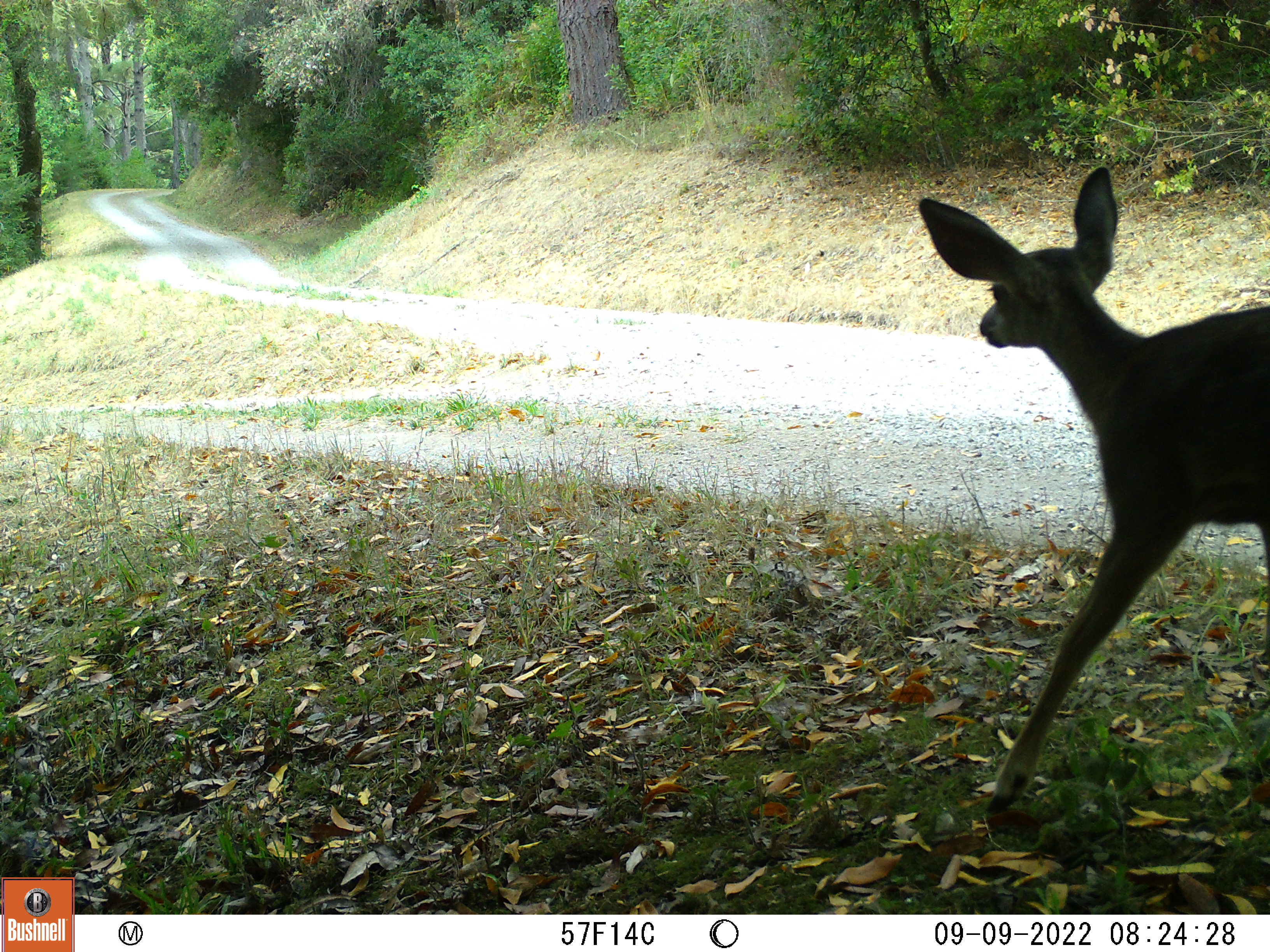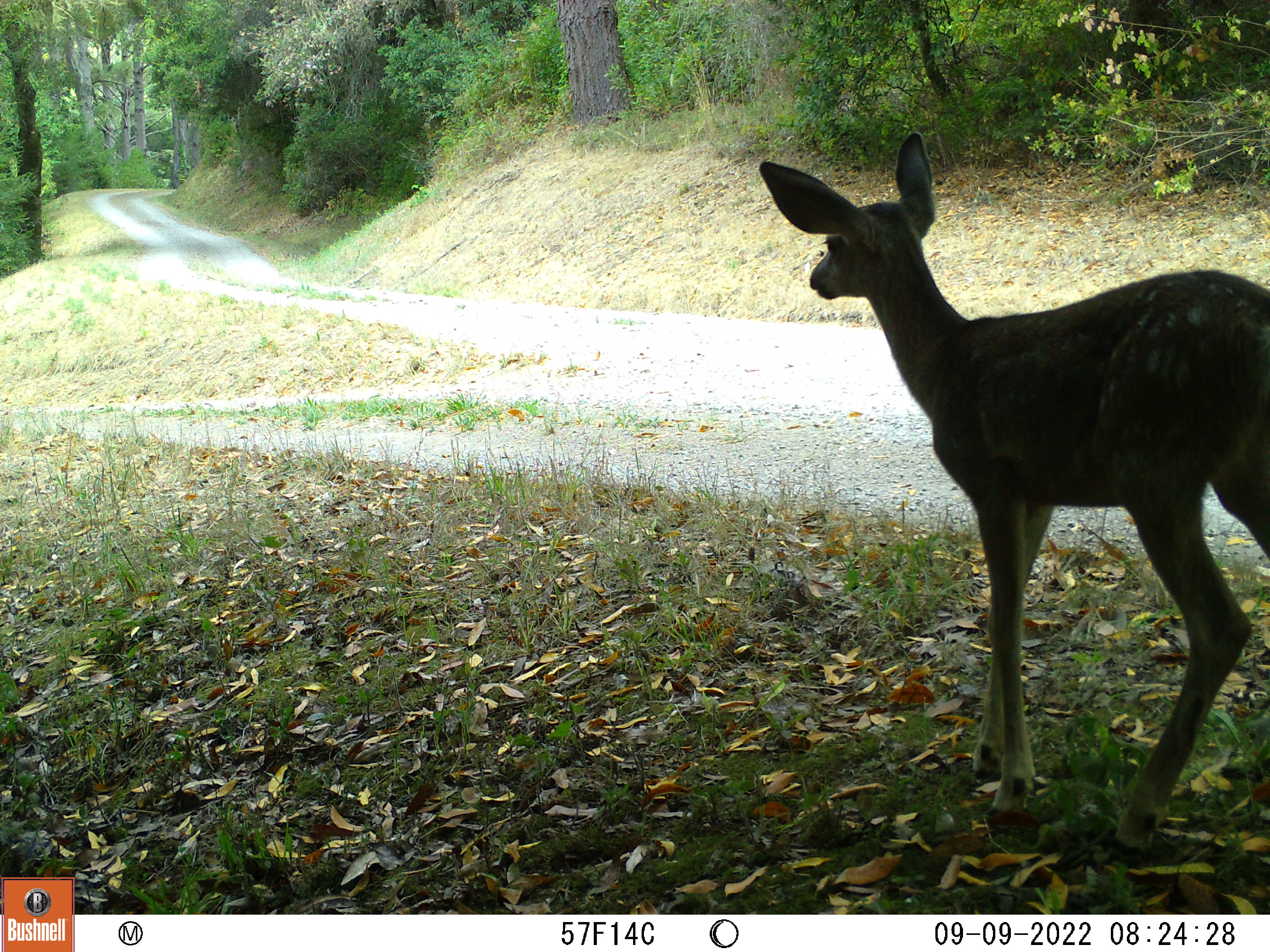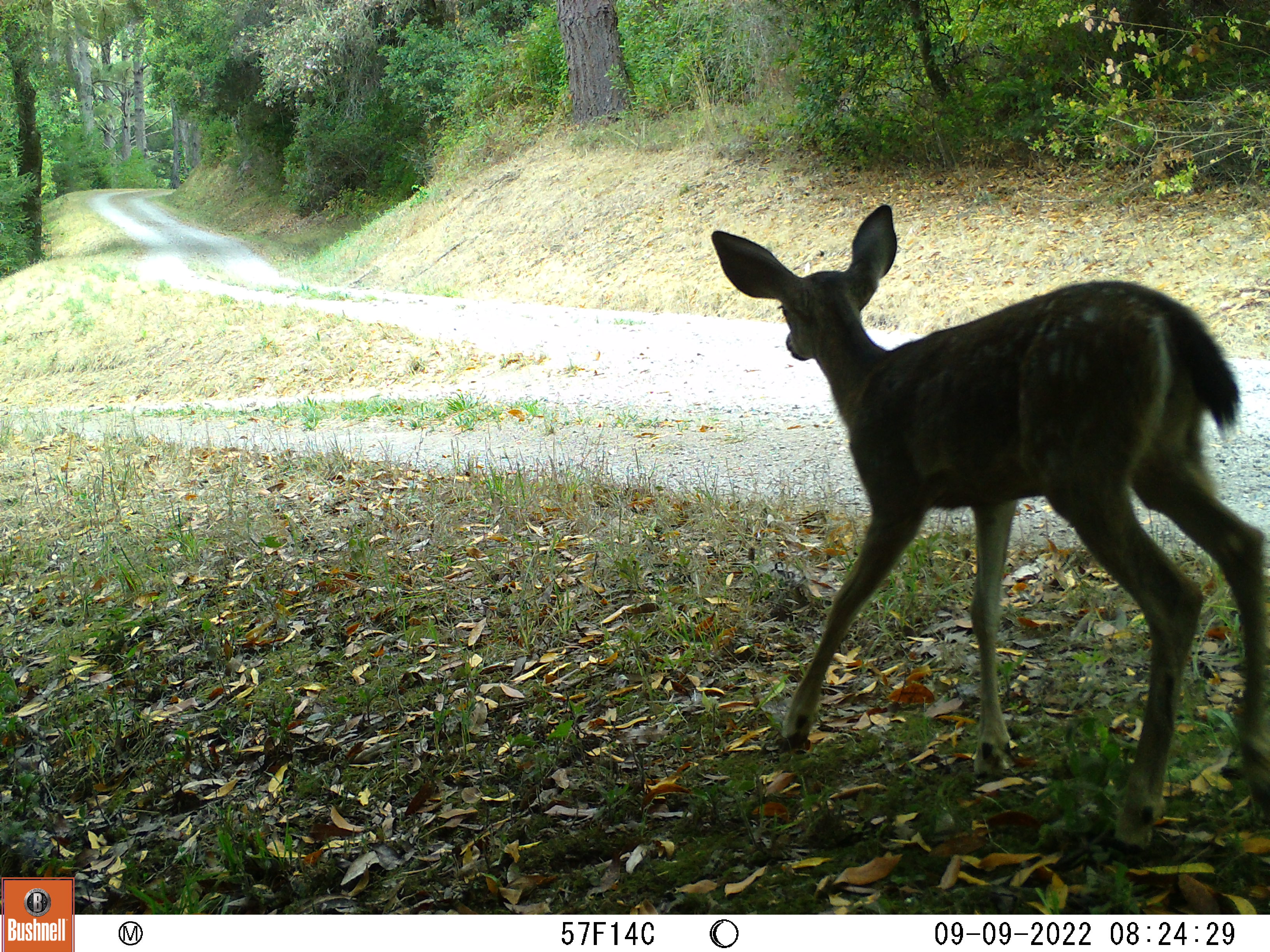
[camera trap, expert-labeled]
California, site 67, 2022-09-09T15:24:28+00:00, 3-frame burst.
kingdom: Animalia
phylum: Chordata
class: Mammalia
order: Artiodactyla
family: Cervidae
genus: Odocoileus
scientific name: Odocoileus hemionus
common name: mule deer